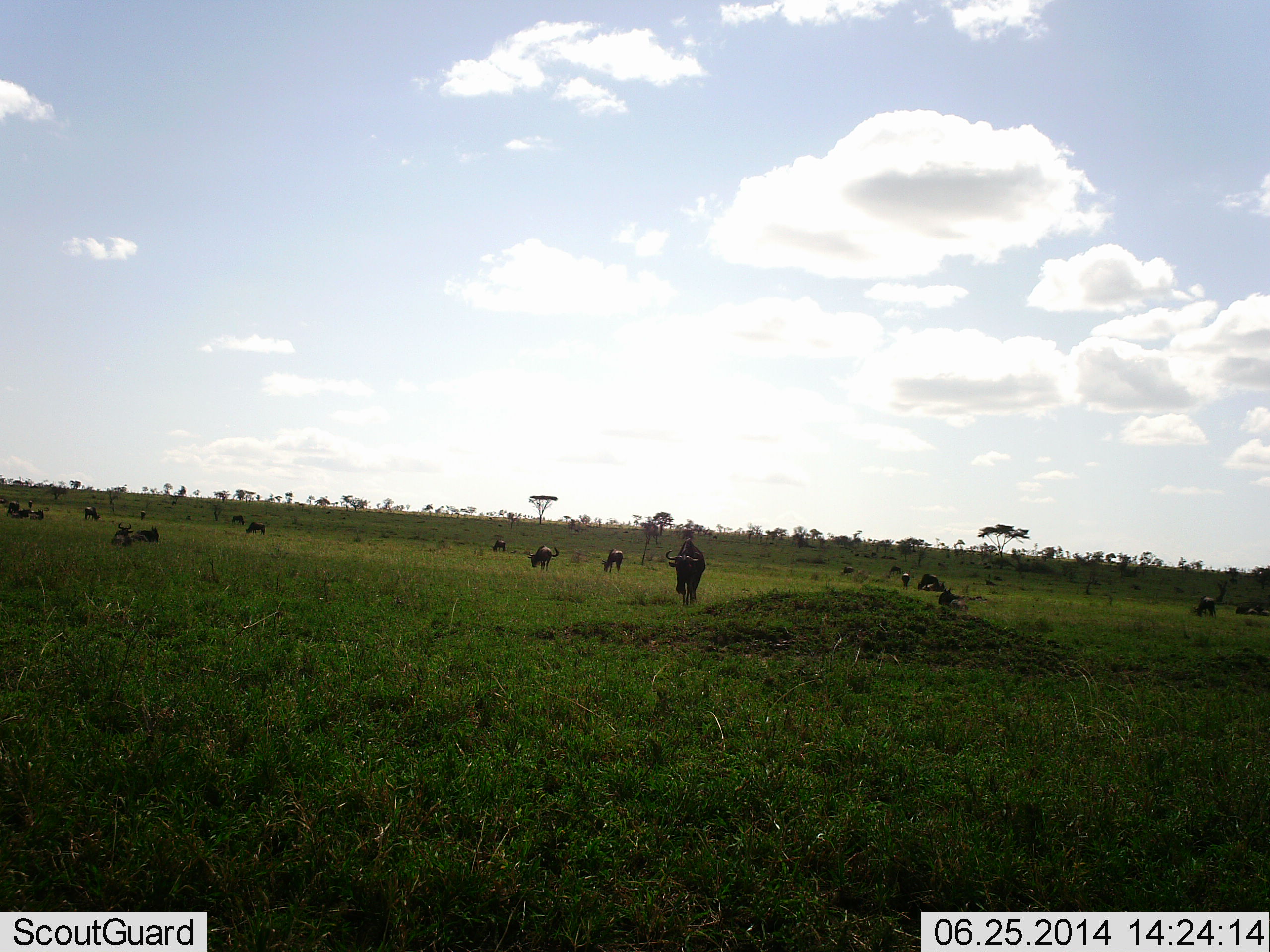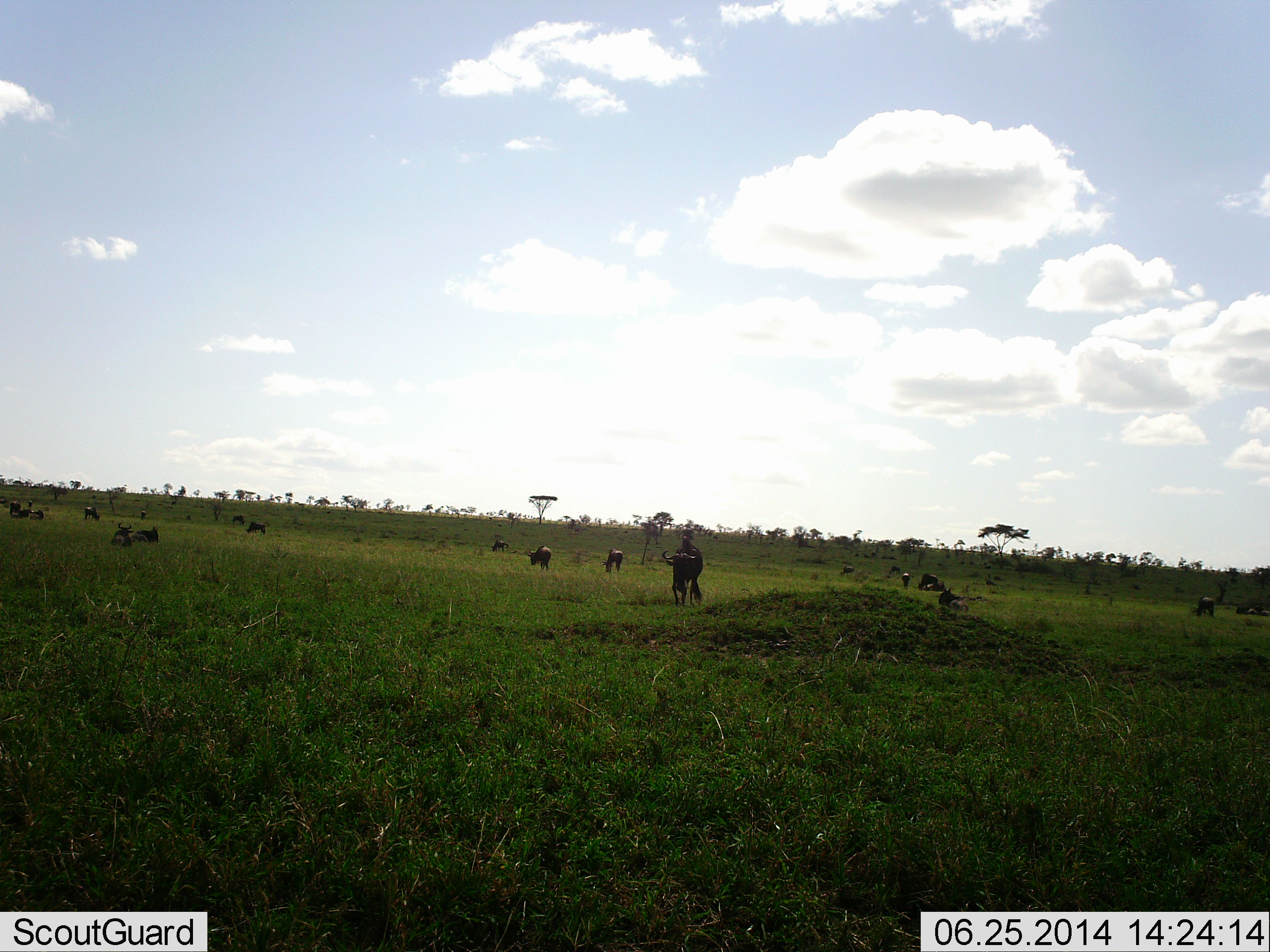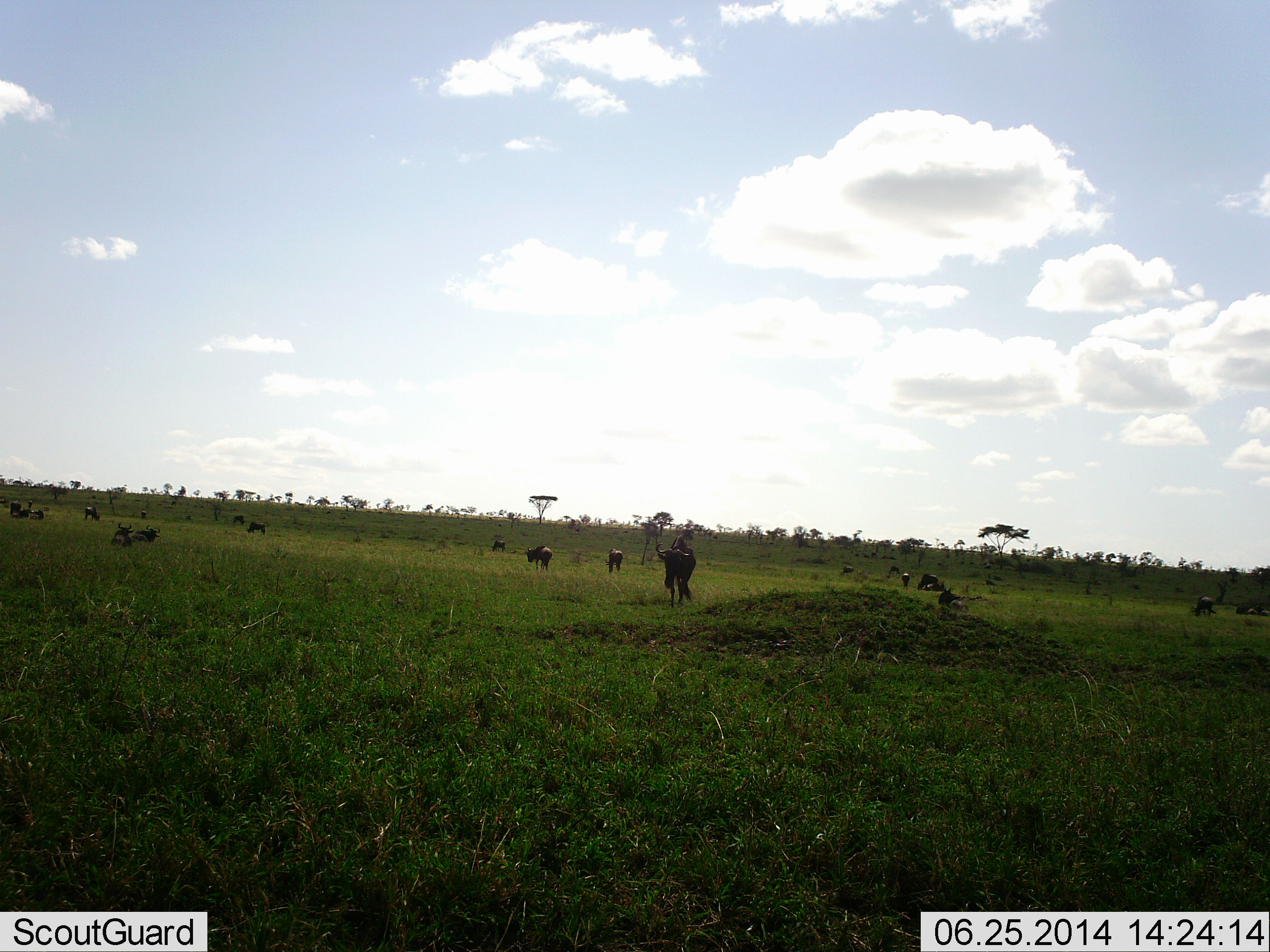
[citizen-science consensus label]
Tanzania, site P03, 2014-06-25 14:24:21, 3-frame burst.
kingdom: Animalia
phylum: Chordata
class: Mammalia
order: Artiodactyla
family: Bovidae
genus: Connochaetes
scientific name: Connochaetes taurinus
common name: blue wildebeest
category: wildebeest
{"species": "wildebeest (blue wildebeest) (Connochaetes taurinus)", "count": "11-50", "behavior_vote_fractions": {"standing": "60%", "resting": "60%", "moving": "40%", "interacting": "0%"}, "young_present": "0%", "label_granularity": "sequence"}